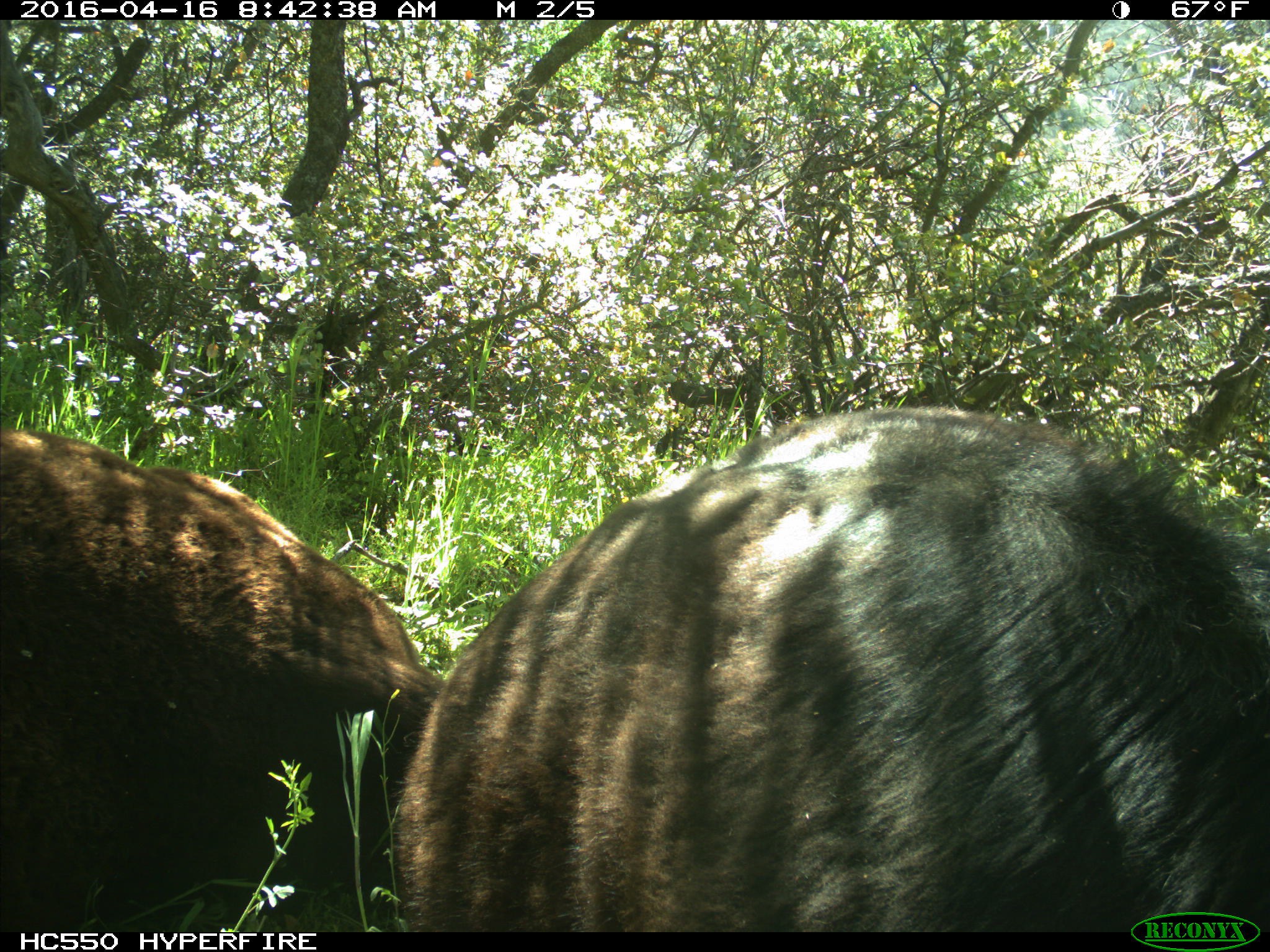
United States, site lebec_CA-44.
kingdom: Animalia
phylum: Chordata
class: Mammalia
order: Artiodactyla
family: Bovidae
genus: Bos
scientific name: Bos taurus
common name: domestic cow